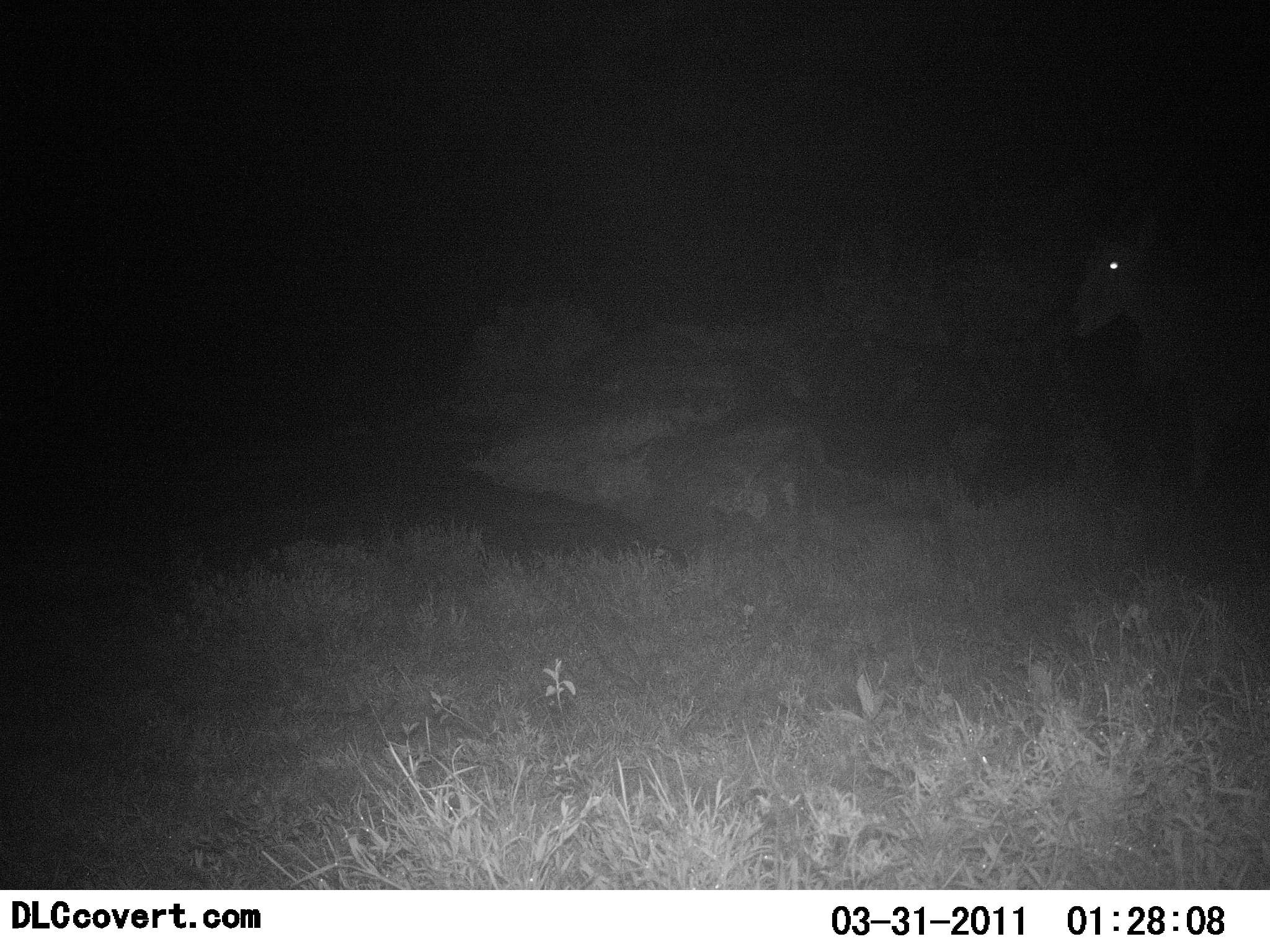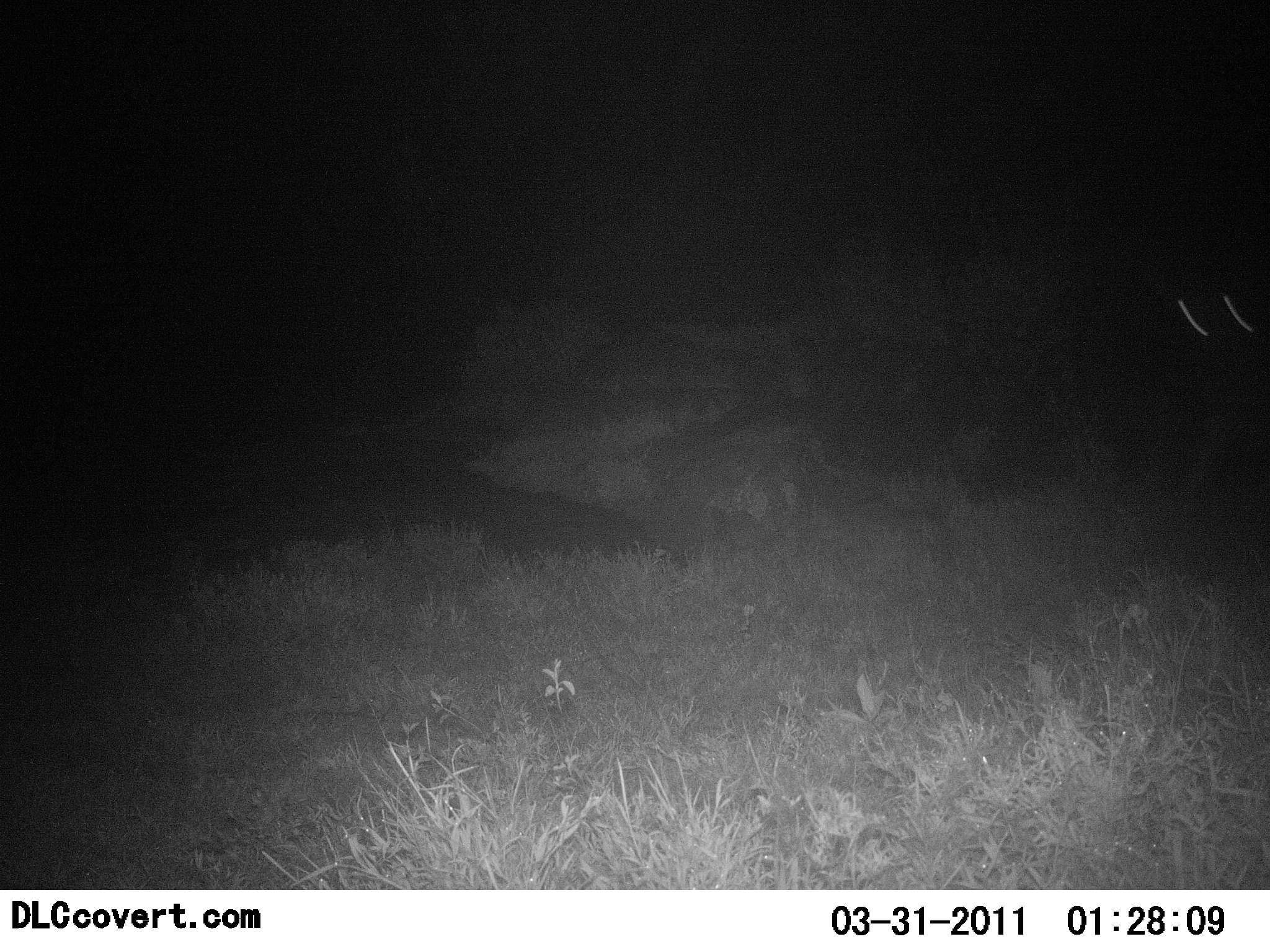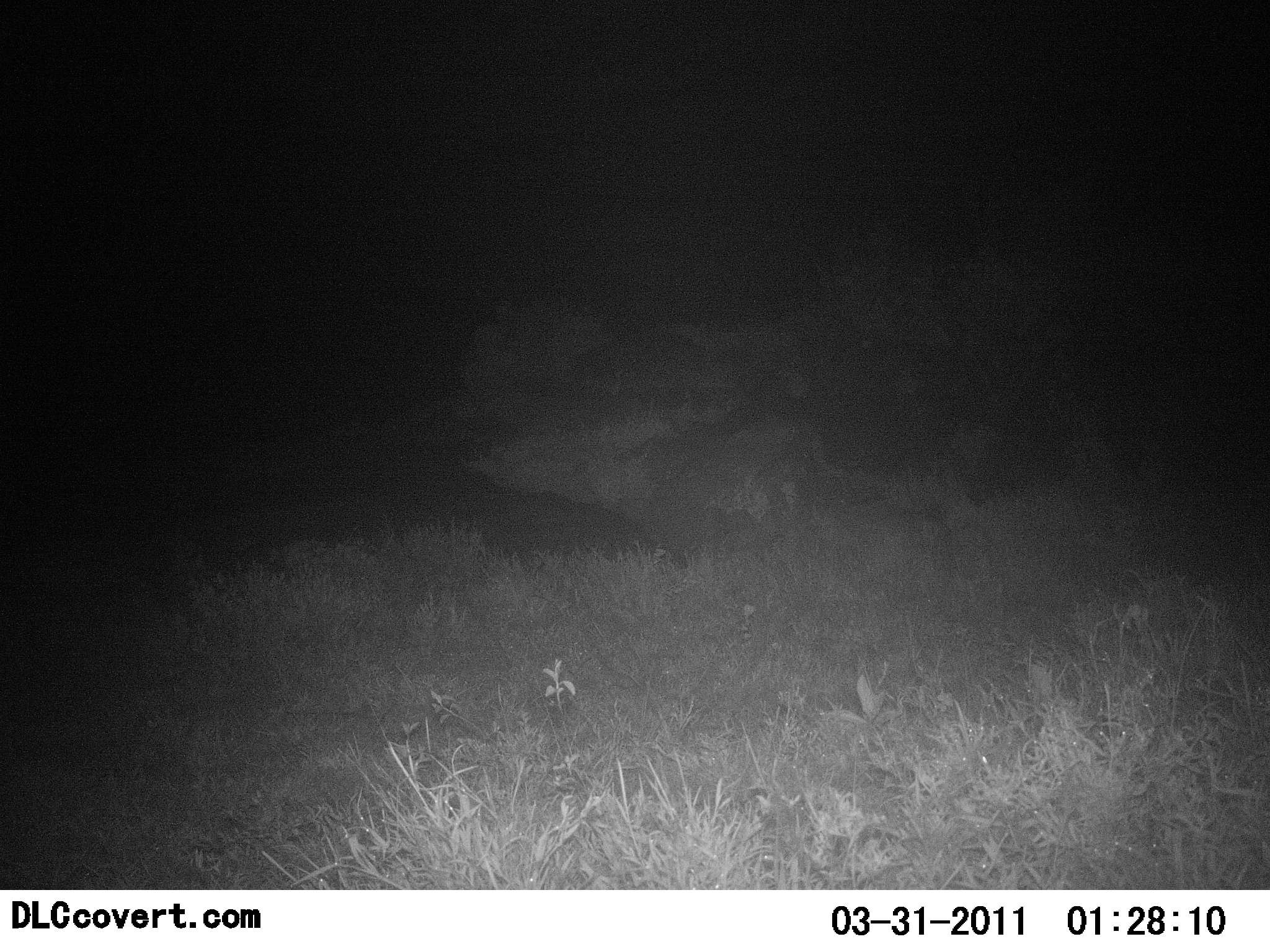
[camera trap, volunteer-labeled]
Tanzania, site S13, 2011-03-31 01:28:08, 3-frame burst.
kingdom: Animalia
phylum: Chordata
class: Mammalia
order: Artiodactyla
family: Bovidae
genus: Tragelaphus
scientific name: Tragelaphus oryx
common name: eland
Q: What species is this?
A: Eland (Tragelaphus oryx).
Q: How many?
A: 1.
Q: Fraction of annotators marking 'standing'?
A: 14%.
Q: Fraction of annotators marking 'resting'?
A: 0%.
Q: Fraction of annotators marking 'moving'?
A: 86%.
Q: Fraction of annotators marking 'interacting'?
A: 0%.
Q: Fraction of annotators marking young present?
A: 0%.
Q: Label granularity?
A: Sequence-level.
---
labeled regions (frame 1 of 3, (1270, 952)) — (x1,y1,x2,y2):
animal: (1073,196,1270,499)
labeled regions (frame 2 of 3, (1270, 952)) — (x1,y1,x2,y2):
animal: (1160,244,1270,509)